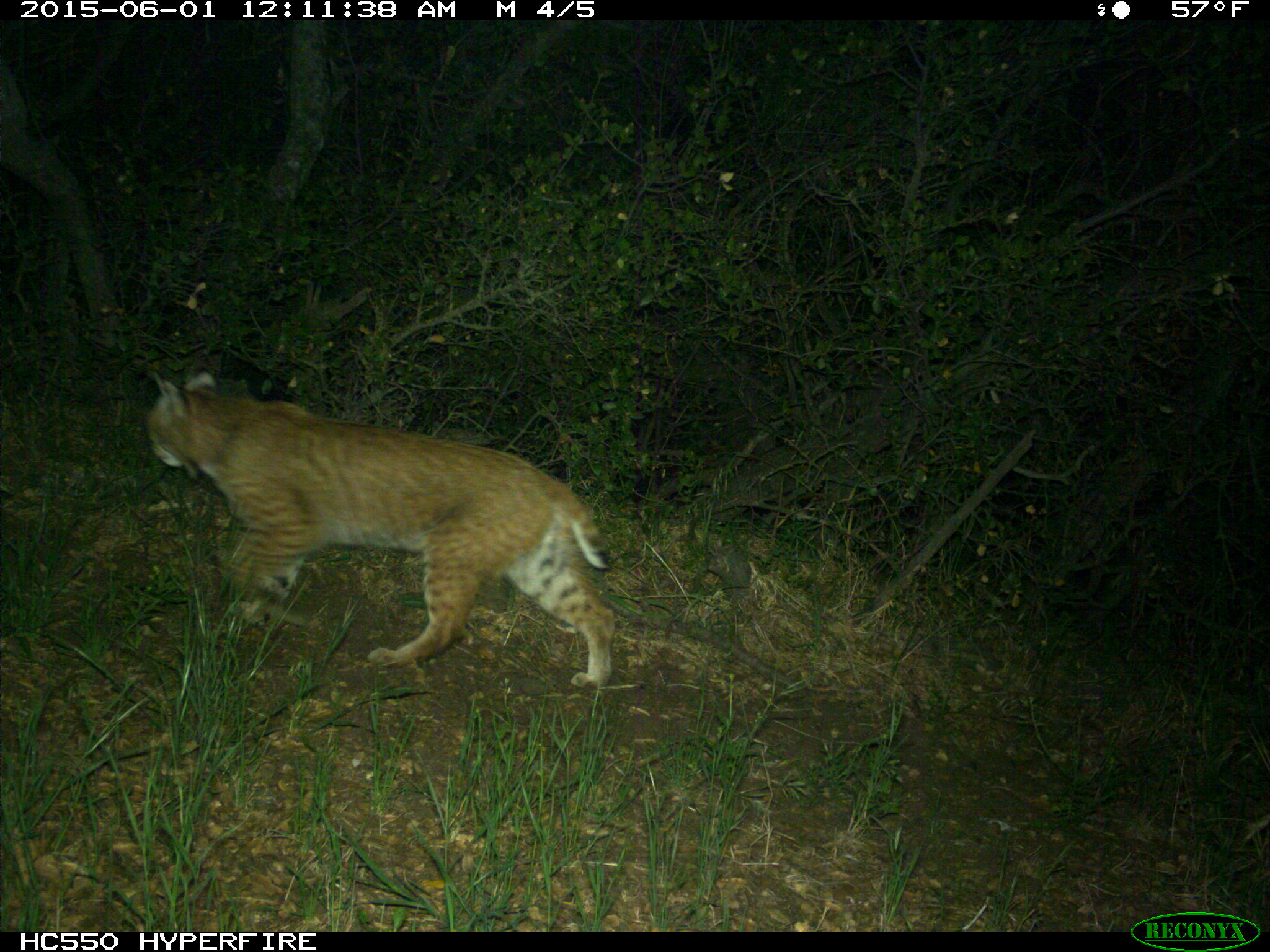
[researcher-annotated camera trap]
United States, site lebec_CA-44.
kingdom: Animalia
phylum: Chordata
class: Mammalia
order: Carnivora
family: Felidae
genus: Lynx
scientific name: Lynx rufus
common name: bobcat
Lynx rufus (bobcat).